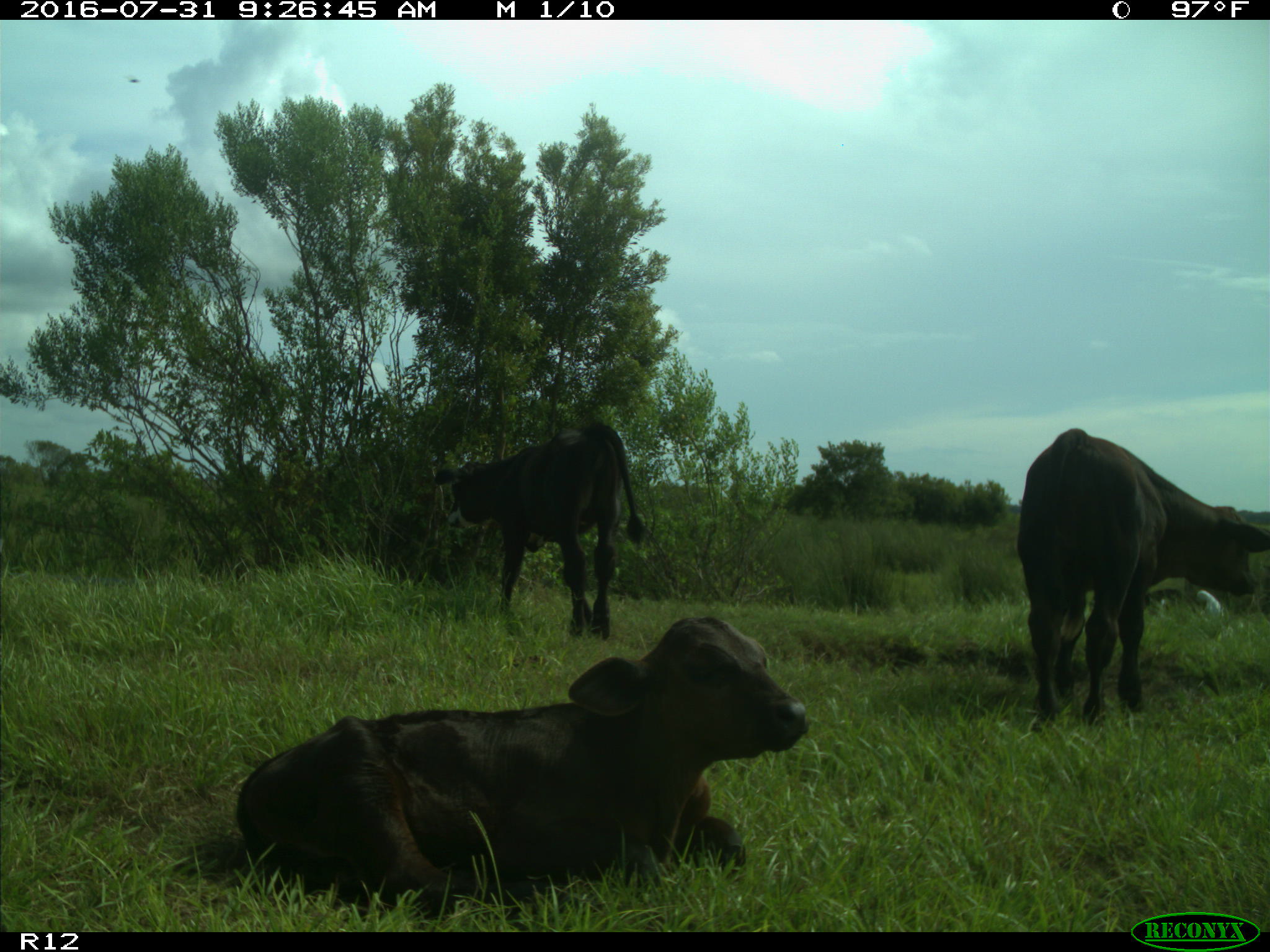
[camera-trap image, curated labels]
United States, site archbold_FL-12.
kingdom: Animalia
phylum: Chordata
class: Mammalia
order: Artiodactyla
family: Bovidae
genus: Bos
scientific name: Bos taurus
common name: domestic cow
Bos taurus (domestic cow).